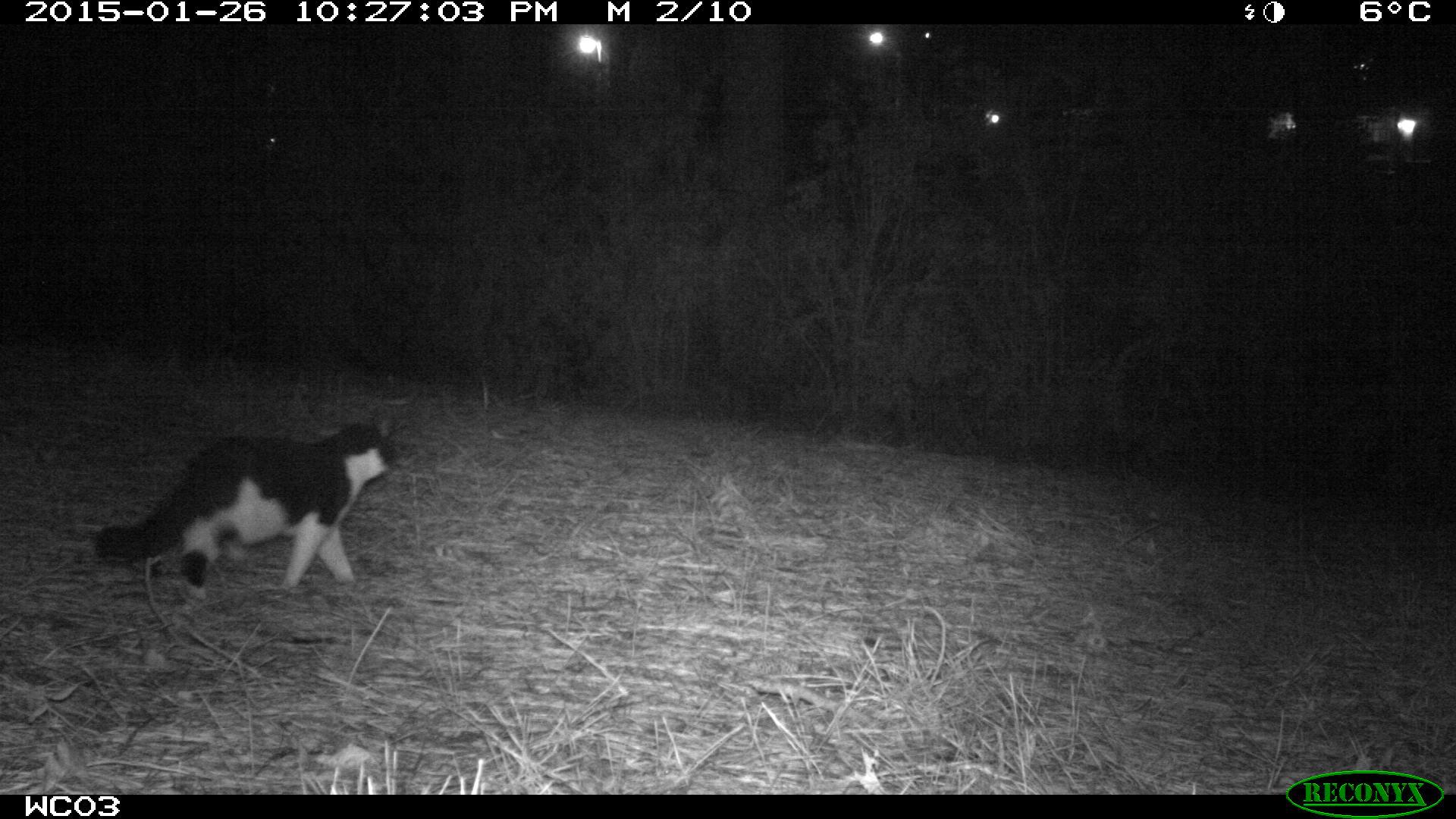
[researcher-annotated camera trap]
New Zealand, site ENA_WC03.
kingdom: Animalia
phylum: Chordata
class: Mammalia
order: Carnivora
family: Felidae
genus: Felis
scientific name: Felis catus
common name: domestic cat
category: cat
Cat (domestic cat) (Felis catus).